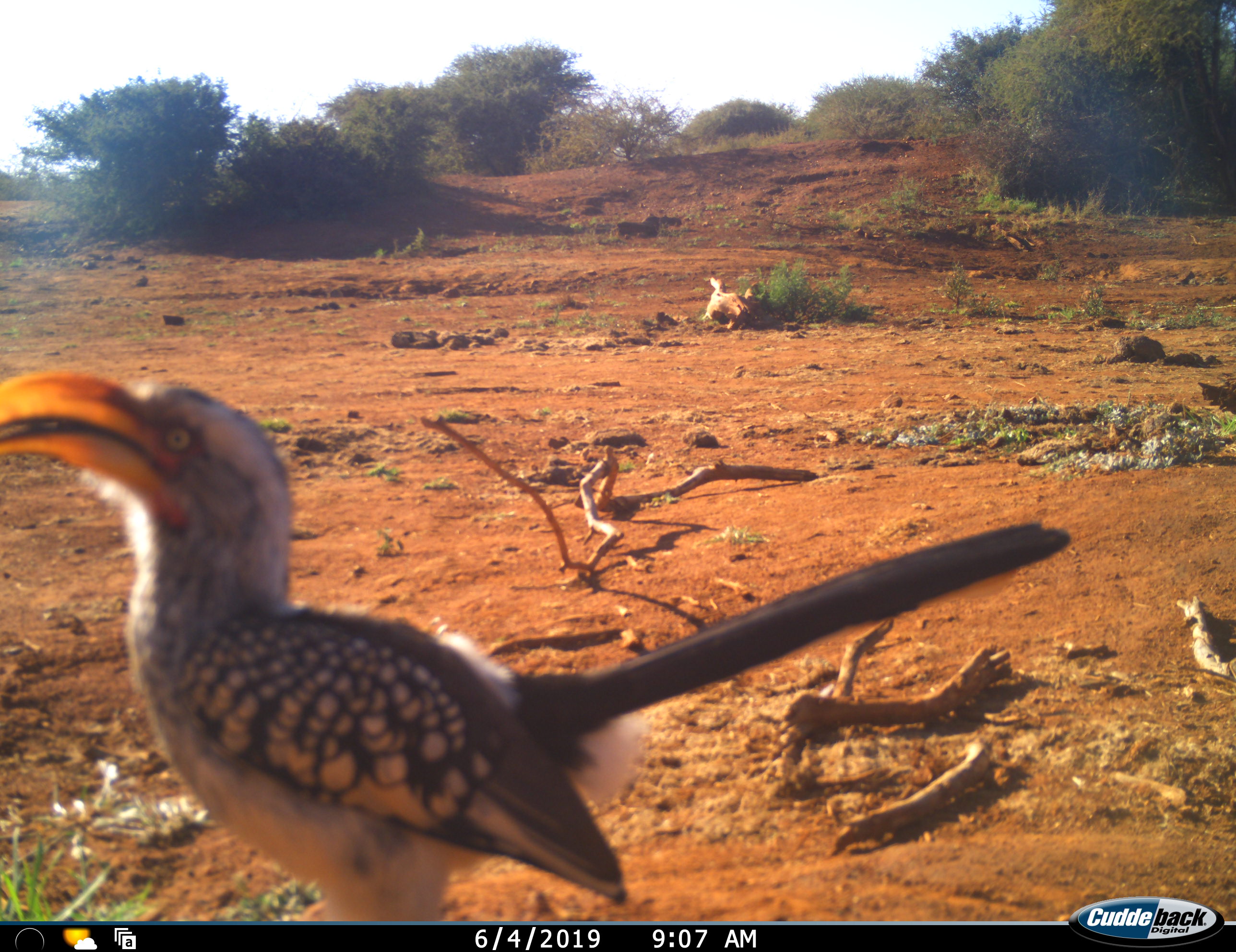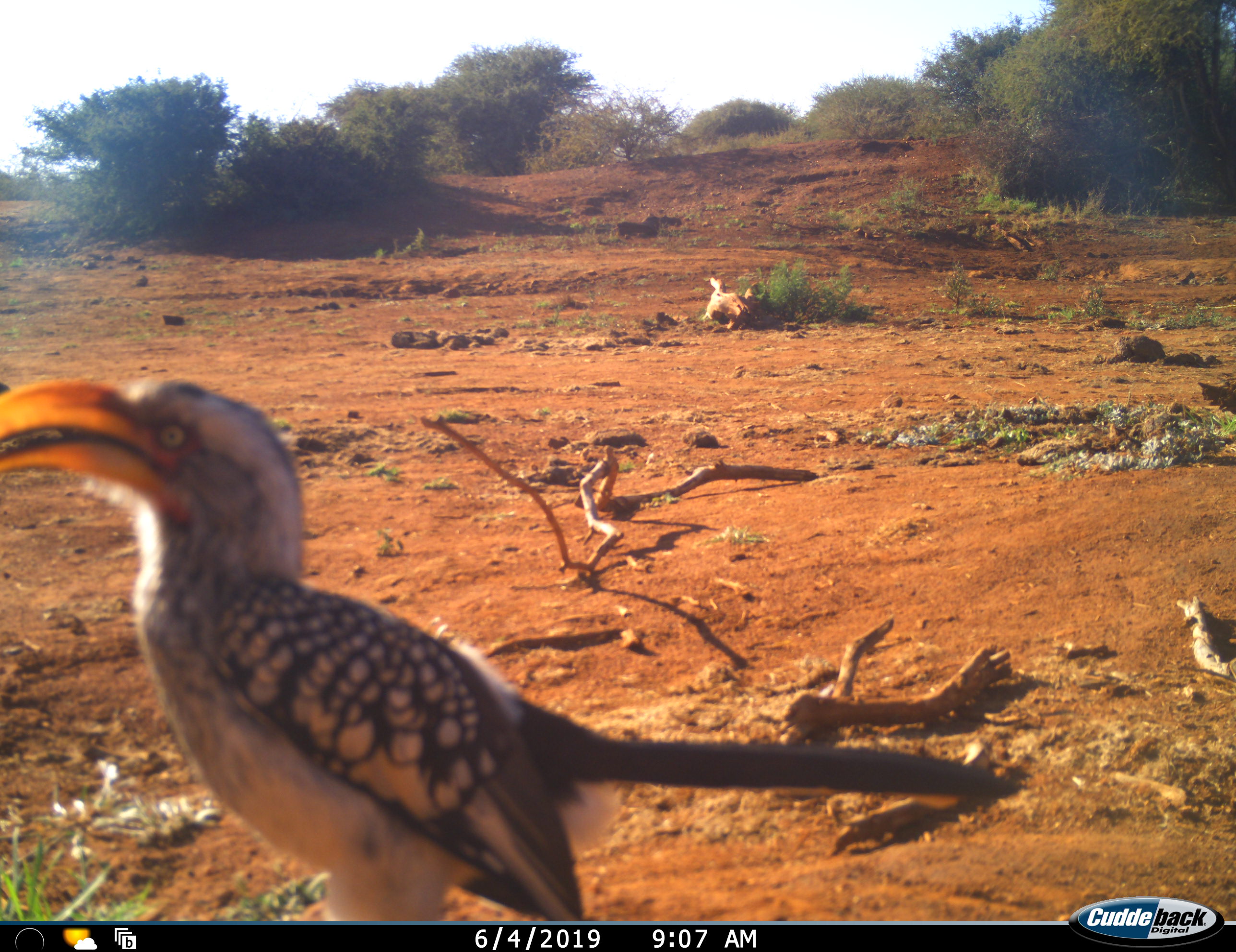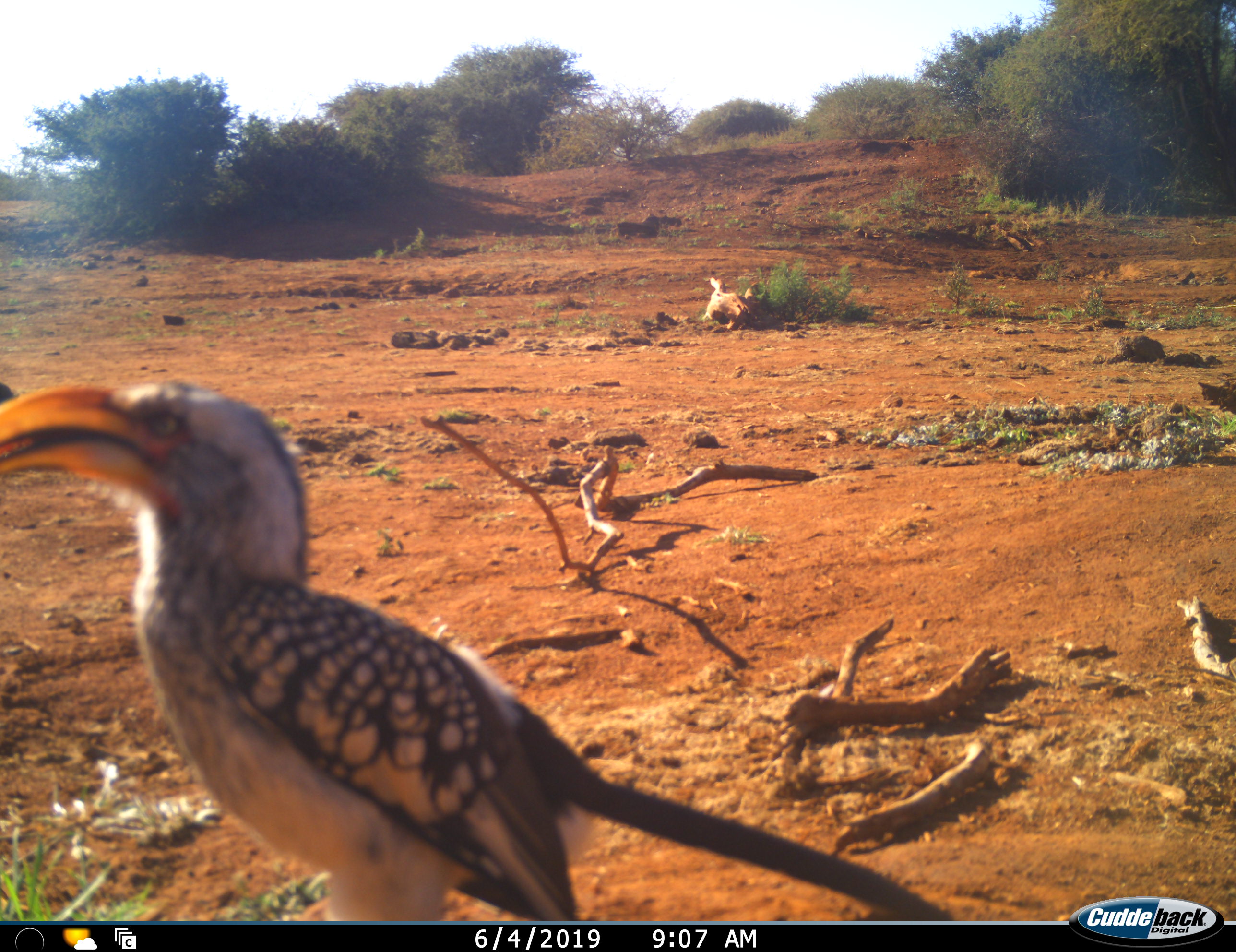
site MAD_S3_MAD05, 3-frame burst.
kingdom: Animalia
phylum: Chordata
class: Aves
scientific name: Aves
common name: bird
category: birdother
Birdother (bird) (Aves), count 1. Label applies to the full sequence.